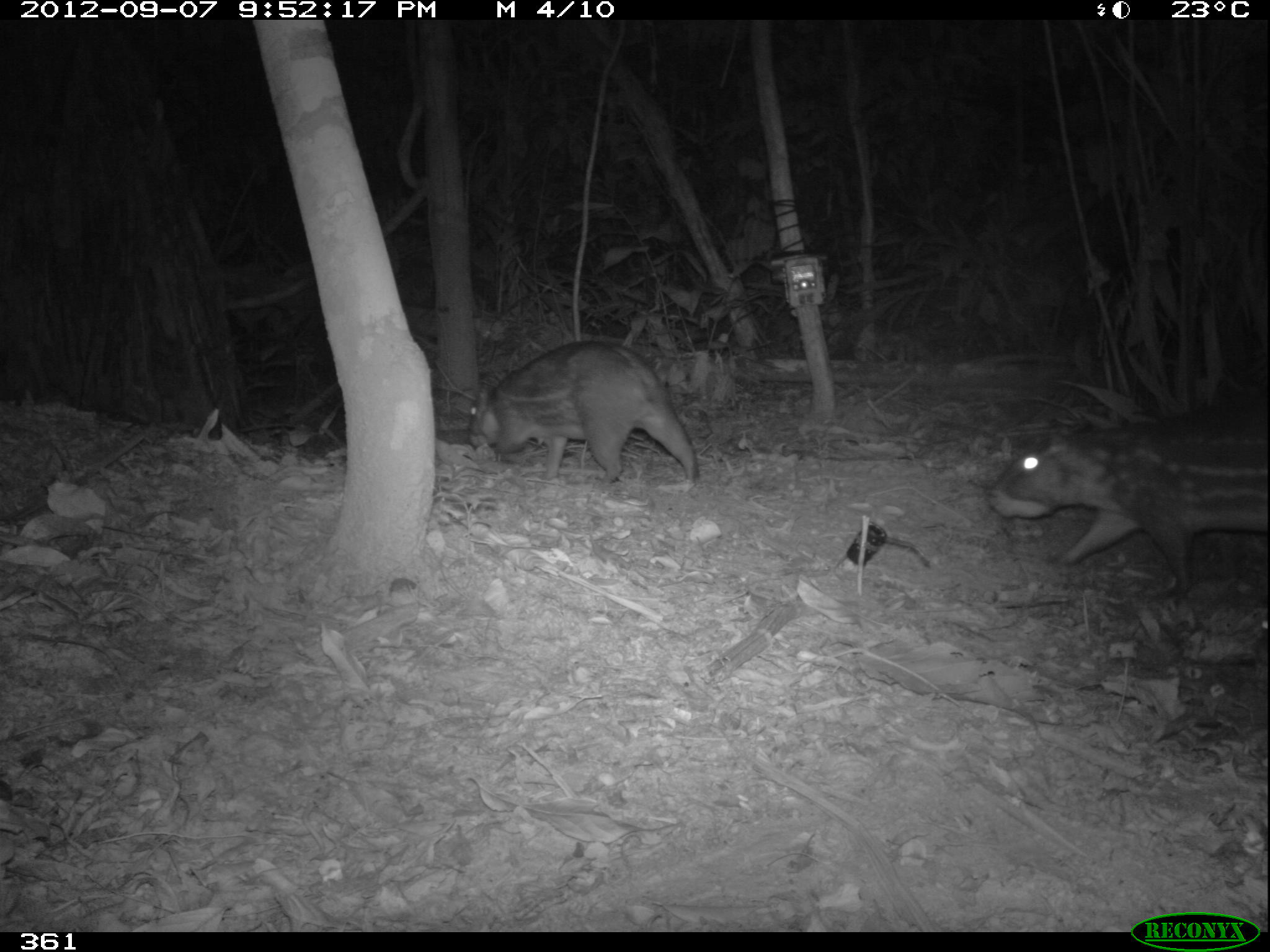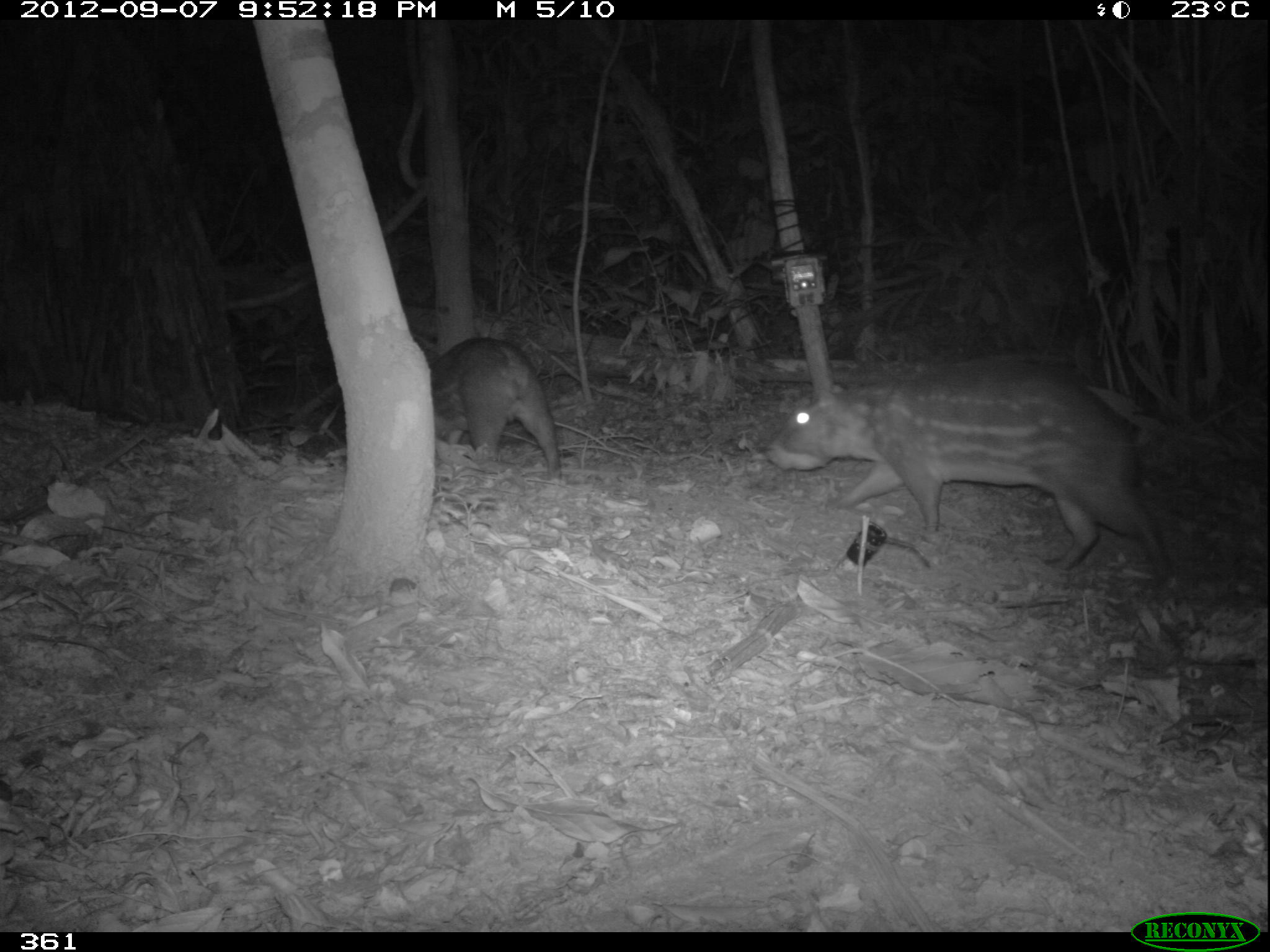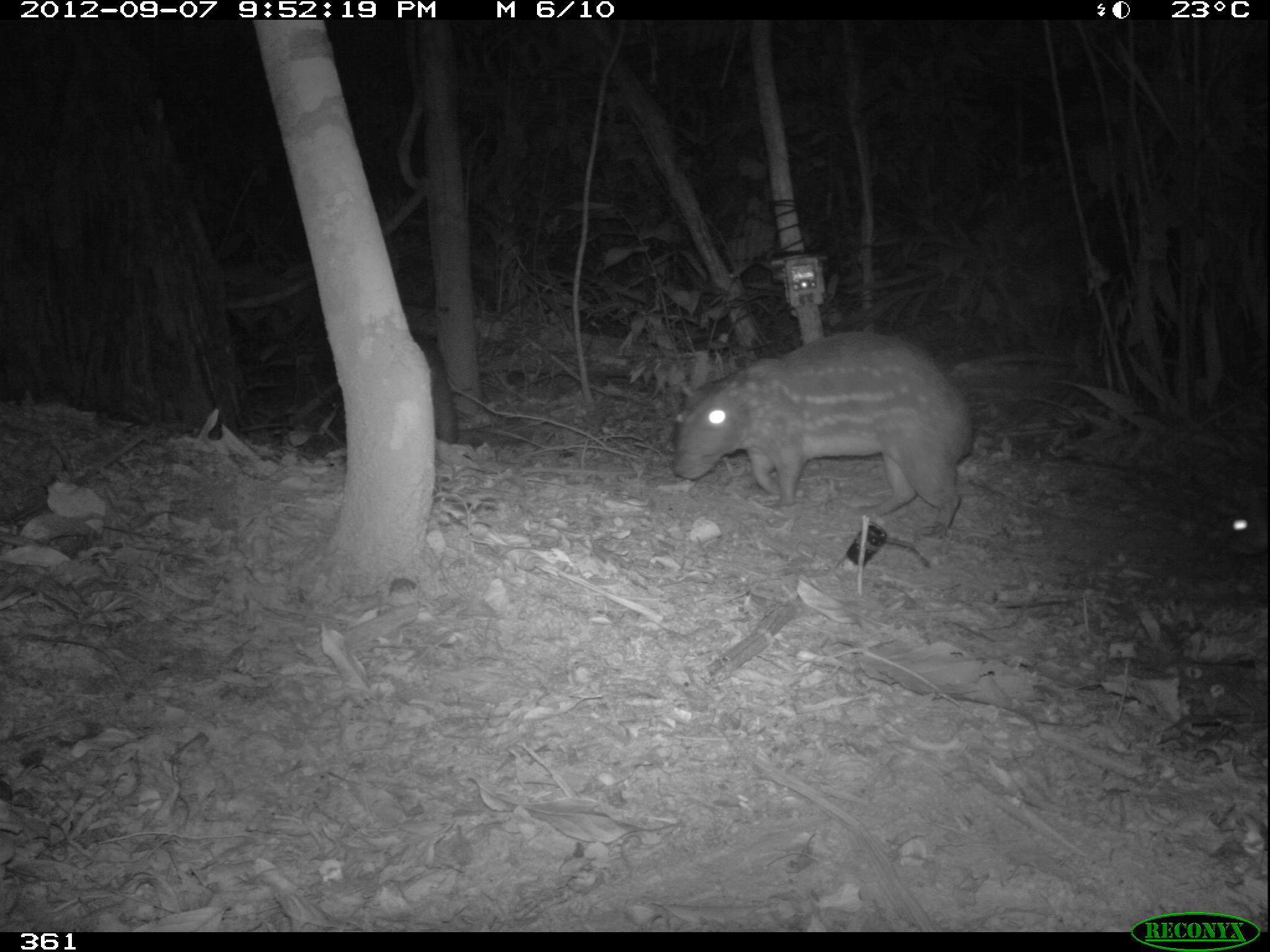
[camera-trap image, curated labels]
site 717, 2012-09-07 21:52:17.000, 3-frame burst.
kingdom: Animalia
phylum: Chordata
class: Mammalia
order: Rodentia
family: Cuniculidae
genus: Cuniculus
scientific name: Cuniculus paca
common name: spotted paca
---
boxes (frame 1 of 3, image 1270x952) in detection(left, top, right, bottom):
cuniculus paca: detection(982, 405, 1268, 597); detection(466, 339, 700, 484)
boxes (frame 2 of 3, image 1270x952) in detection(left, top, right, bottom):
cuniculus paca: detection(763, 355, 1175, 585); detection(429, 336, 562, 482)